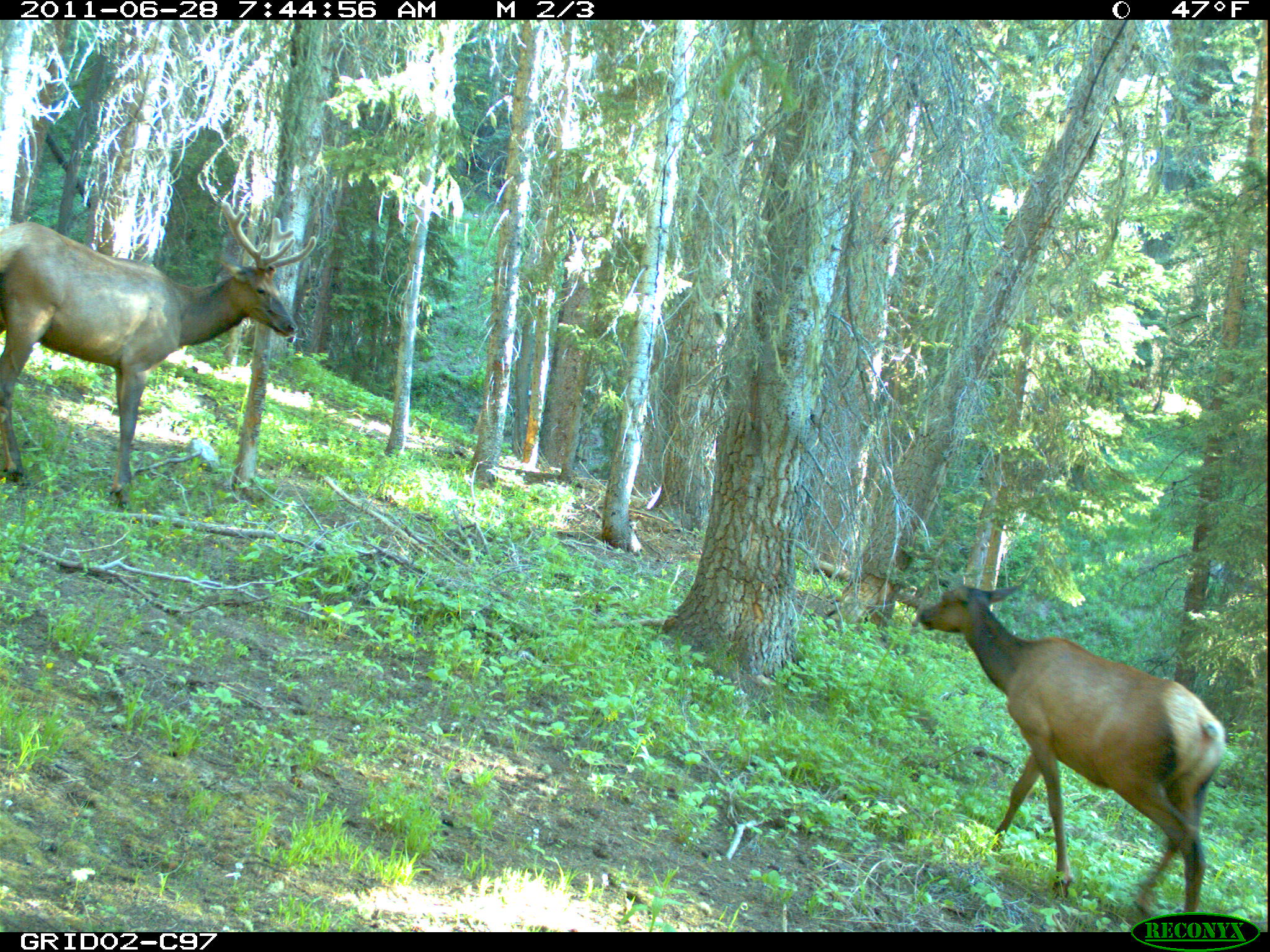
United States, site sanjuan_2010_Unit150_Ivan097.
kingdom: Animalia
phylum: Chordata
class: Mammalia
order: Artiodactyla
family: Cervidae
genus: Cervus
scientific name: Cervus elaphus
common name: red deer